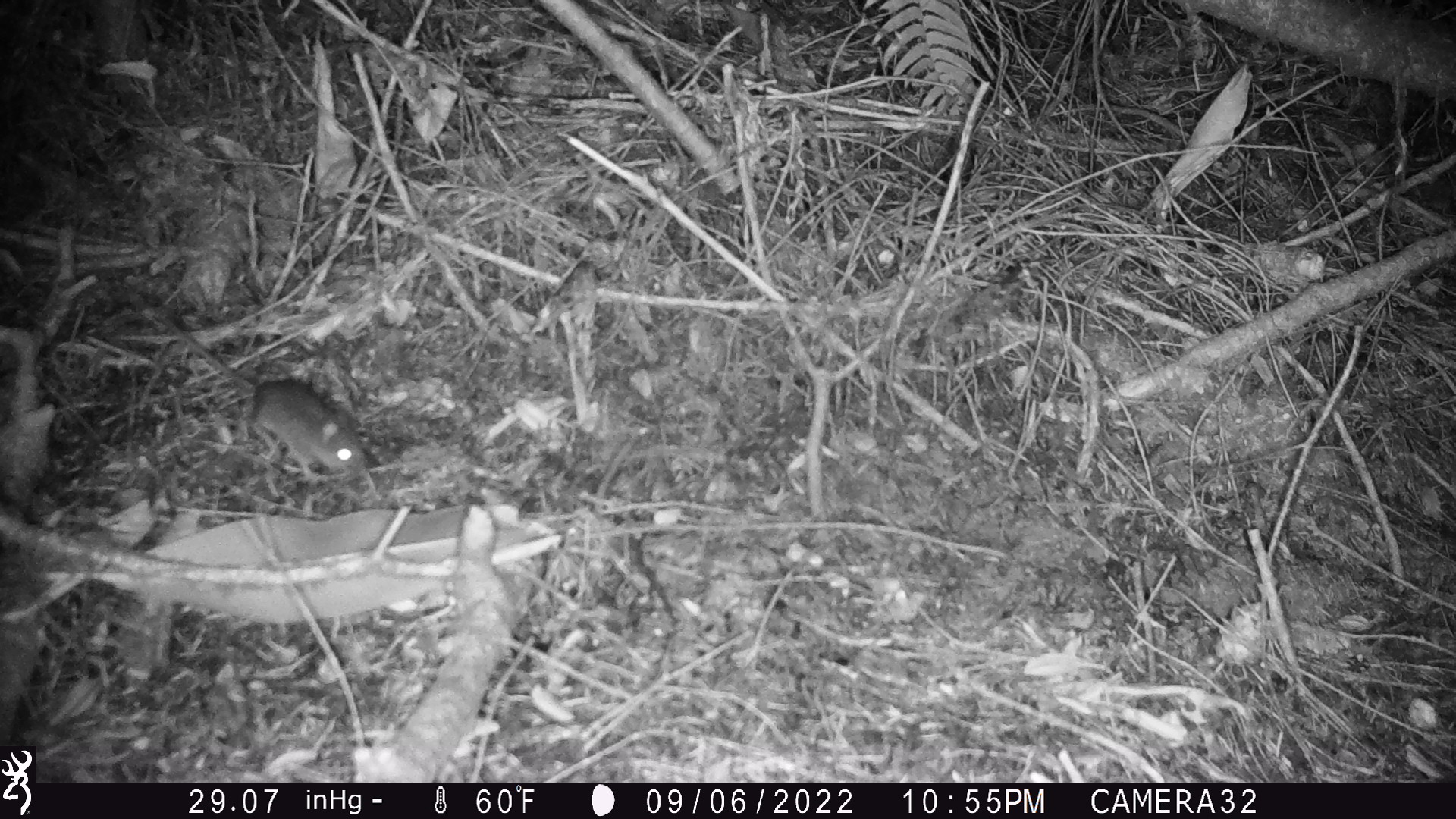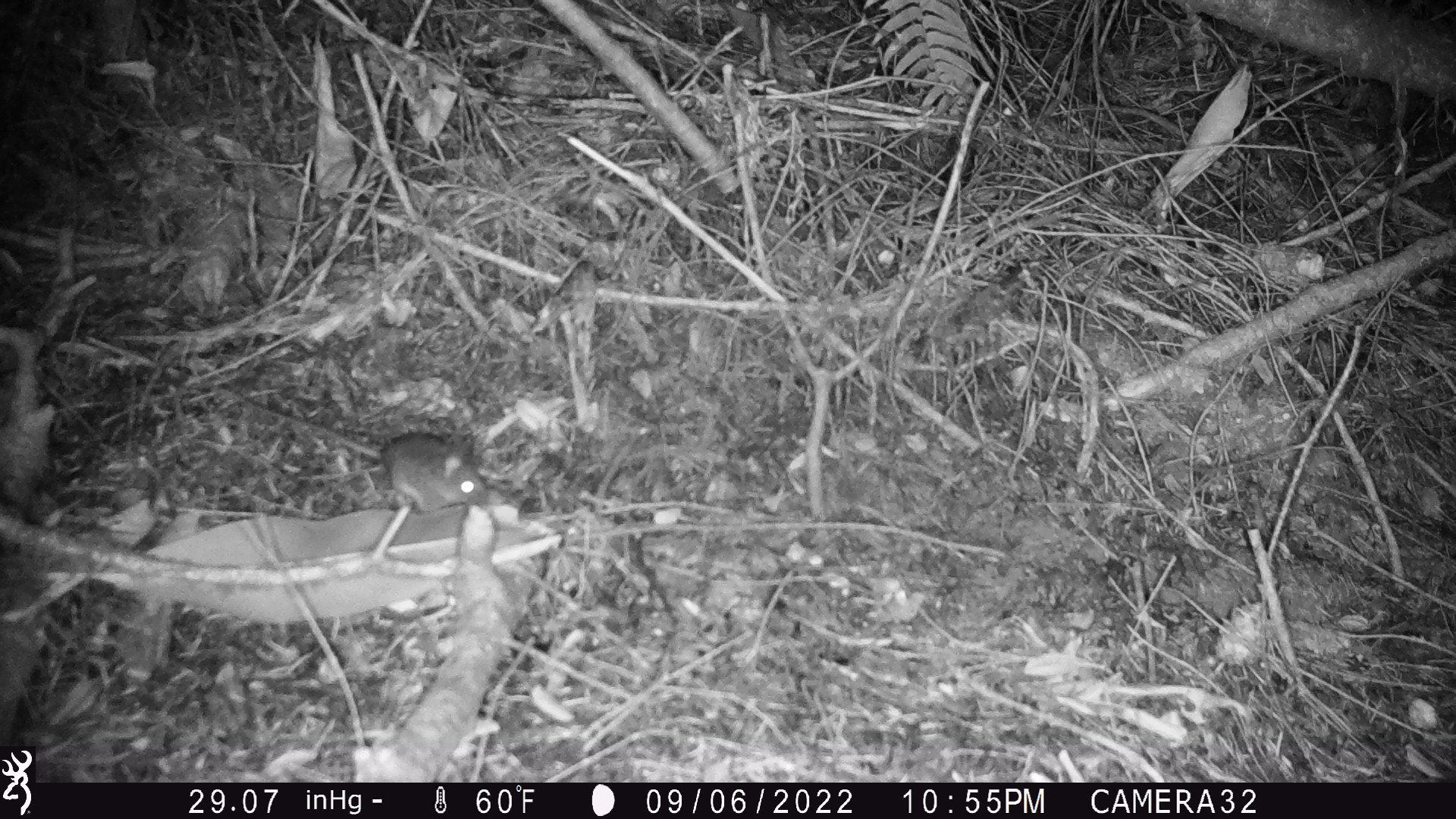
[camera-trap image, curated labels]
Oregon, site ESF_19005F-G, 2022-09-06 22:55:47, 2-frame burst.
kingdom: Animalia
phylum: Chordata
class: Mammalia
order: Rodentia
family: Cricetidae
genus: Neotoma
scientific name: Neotoma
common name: woodrats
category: neotoma species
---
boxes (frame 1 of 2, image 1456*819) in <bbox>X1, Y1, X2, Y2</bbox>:
neotoma species: <bbox>143, 304, 374, 477</bbox>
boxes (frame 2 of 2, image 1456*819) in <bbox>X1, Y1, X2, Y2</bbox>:
neotoma species: <bbox>197, 374, 508, 512</bbox>